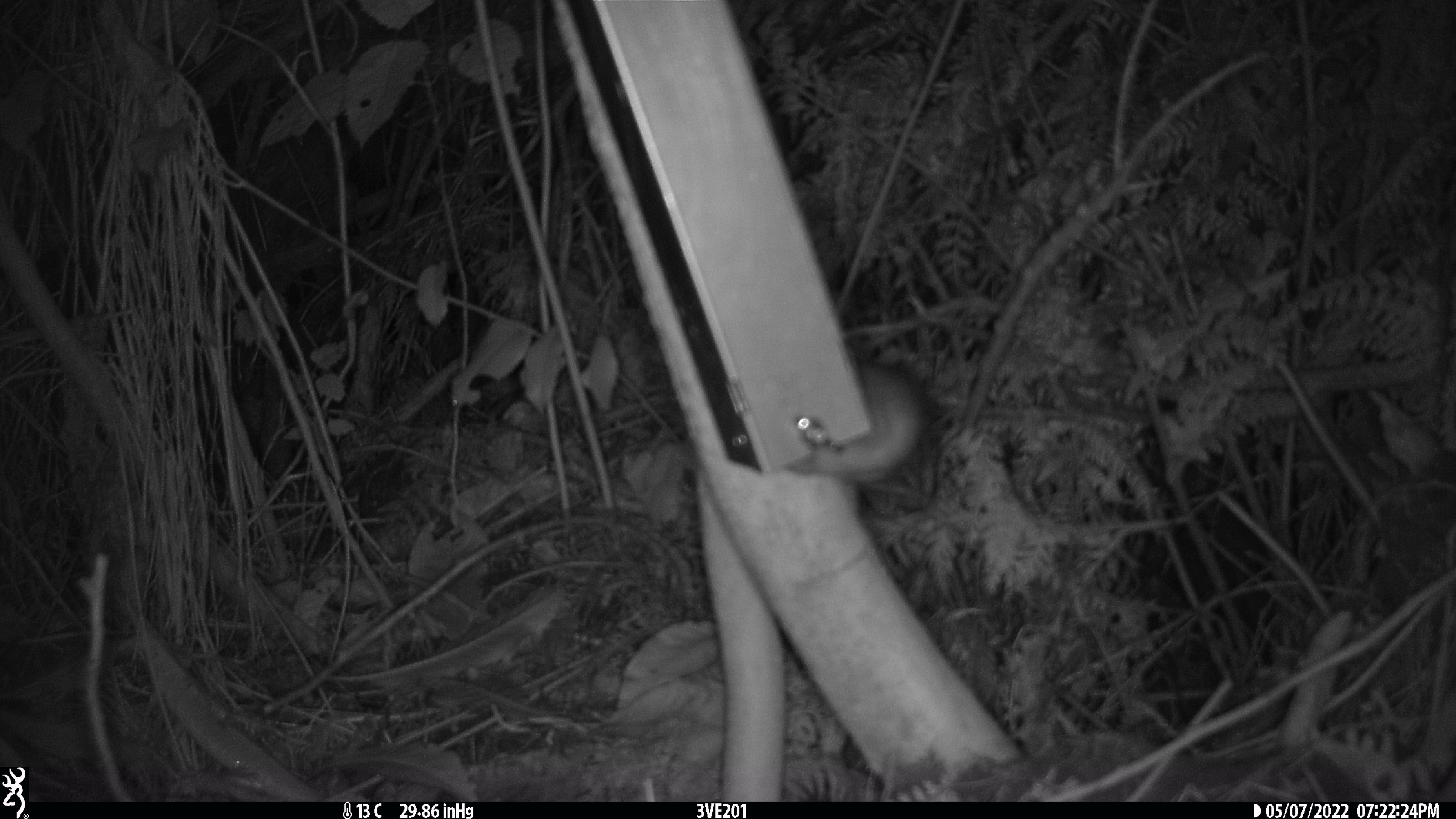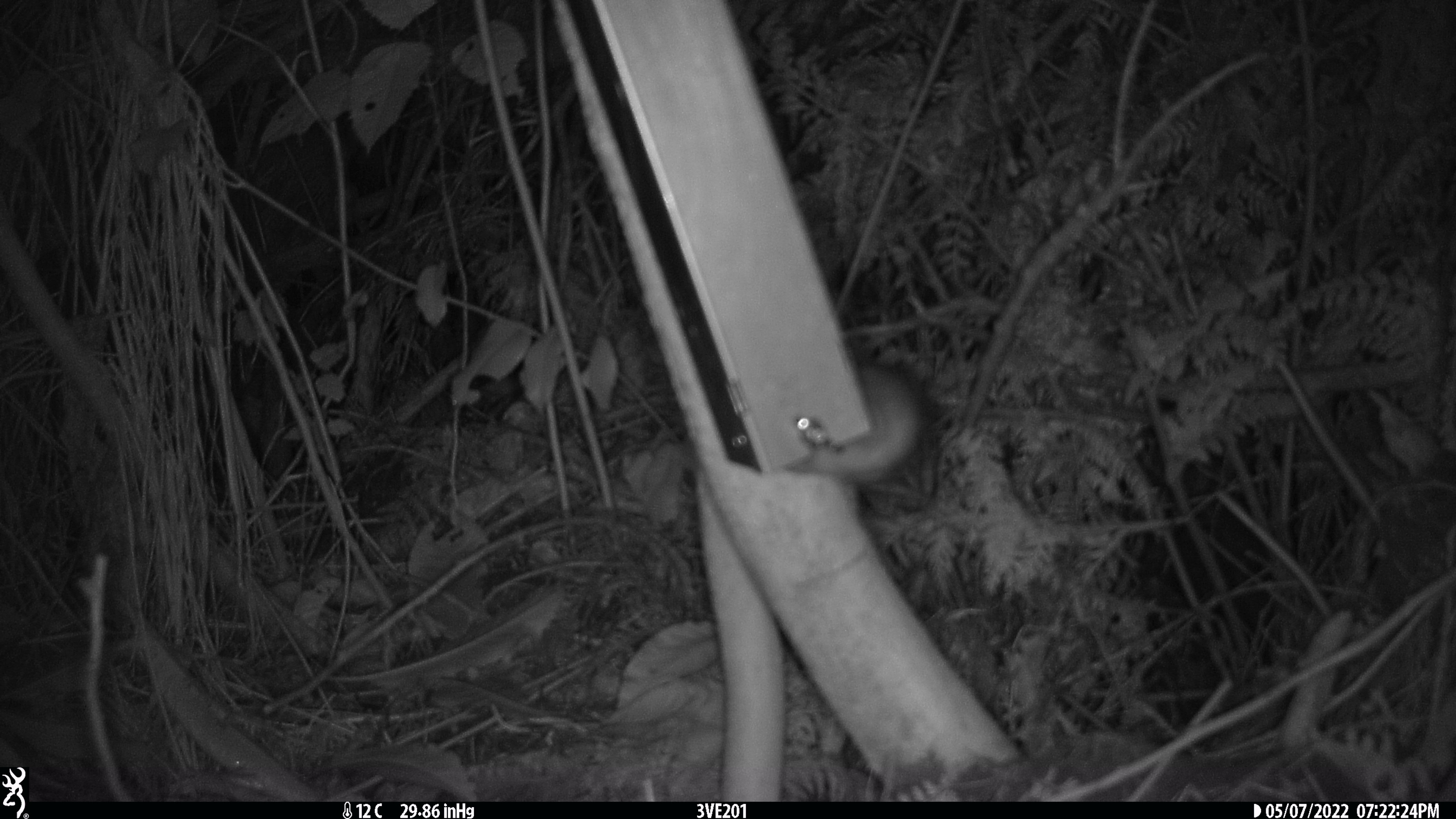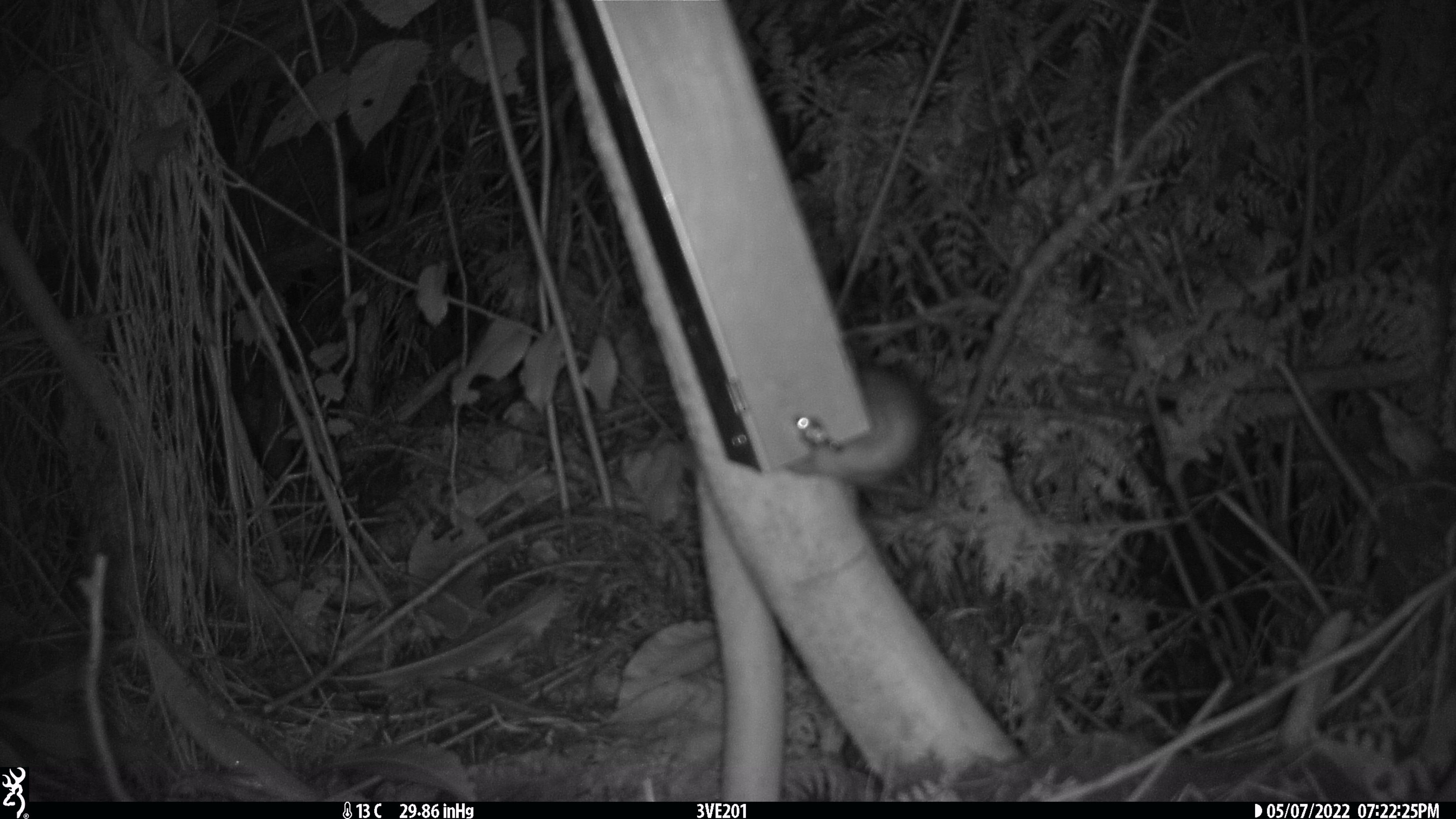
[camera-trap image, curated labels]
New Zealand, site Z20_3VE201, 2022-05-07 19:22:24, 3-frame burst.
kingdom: Animalia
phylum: Chordata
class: Mammalia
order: Rodentia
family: Muridae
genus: Rattus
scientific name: Rattus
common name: rat